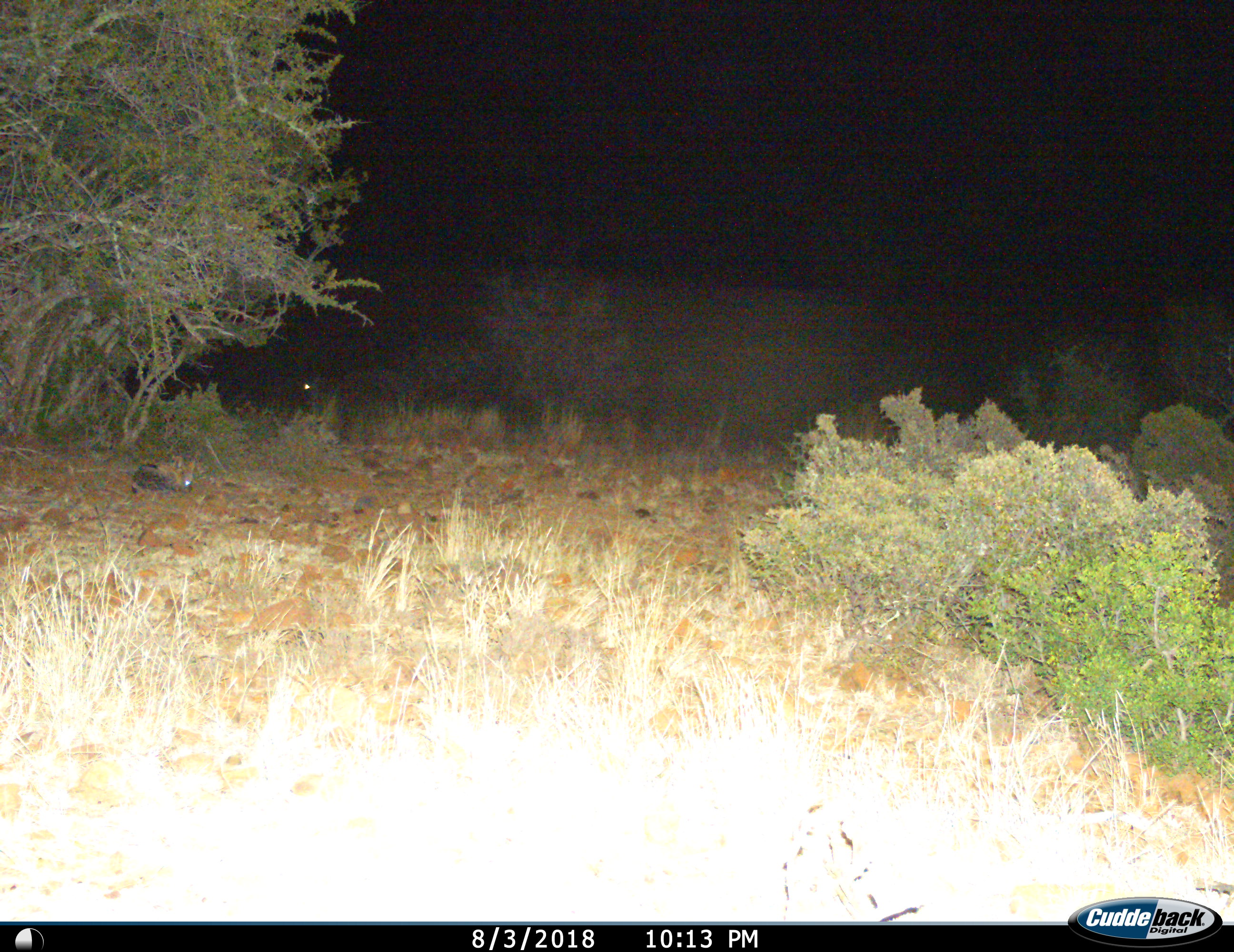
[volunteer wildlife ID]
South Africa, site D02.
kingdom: Animalia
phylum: Chordata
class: Mammalia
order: Lagomorpha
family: Leporidae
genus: Lepus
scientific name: Lepus saxatilis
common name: scrub hare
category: harescrub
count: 1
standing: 50%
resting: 50%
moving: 50%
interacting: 0%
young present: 0%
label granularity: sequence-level